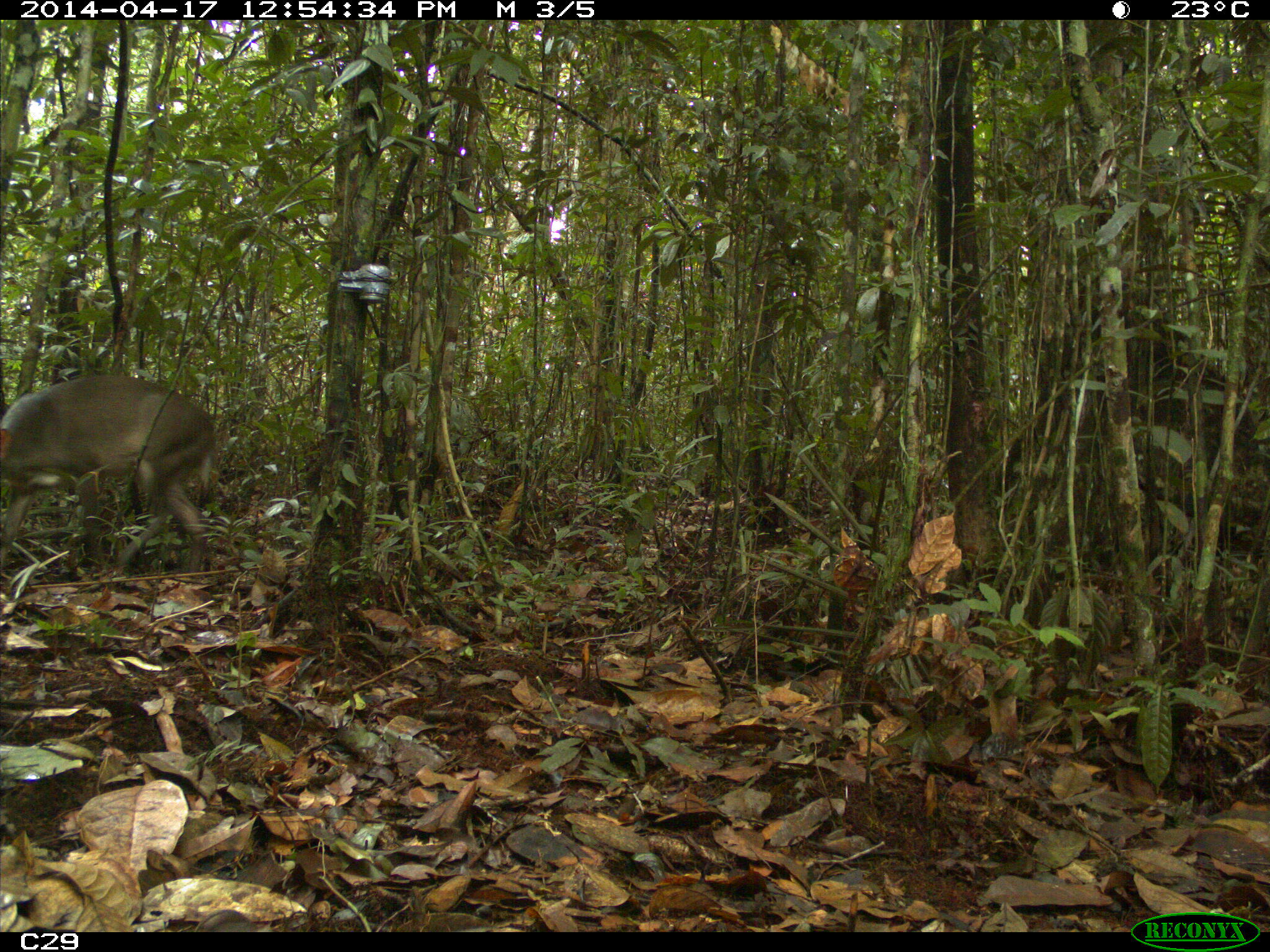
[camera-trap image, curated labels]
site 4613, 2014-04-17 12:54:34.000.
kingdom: Animalia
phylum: Chordata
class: Mammalia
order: Artiodactyla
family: Cervidae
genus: Mazama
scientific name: Mazama gouazoubira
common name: gray brocket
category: mazama gouazaoubira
Mazama gouazaoubira (gray brocket) (Mazama gouazoubira), count 1, age adult, sex male.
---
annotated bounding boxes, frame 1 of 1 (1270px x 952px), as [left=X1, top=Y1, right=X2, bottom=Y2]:
mazama gouazaoubira: [left=0, top=373, right=218, bottom=577]